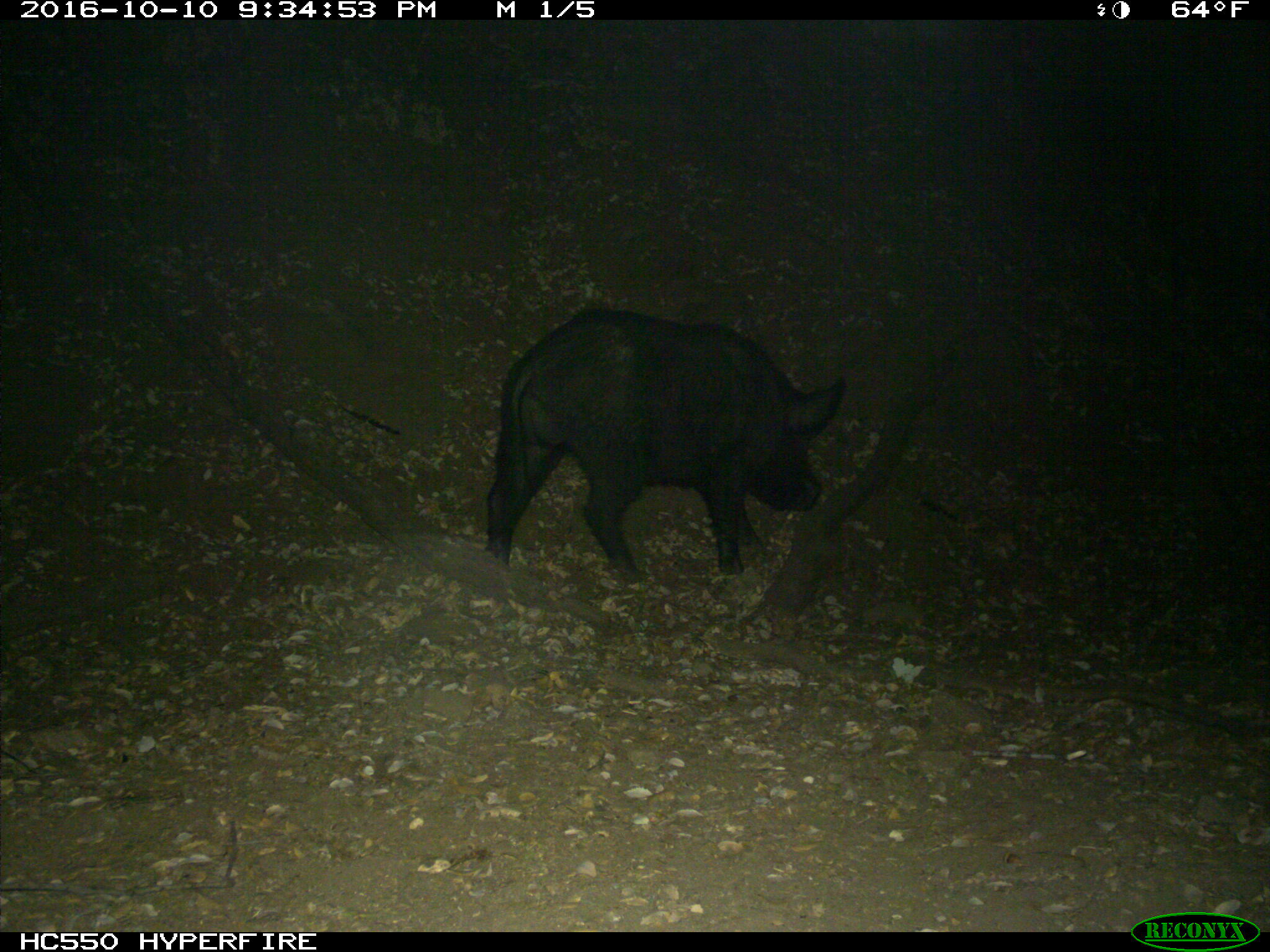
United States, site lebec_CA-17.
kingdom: Animalia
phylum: Chordata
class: Mammalia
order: Artiodactyla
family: Suidae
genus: Sus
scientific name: Sus scrofa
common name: wild boar